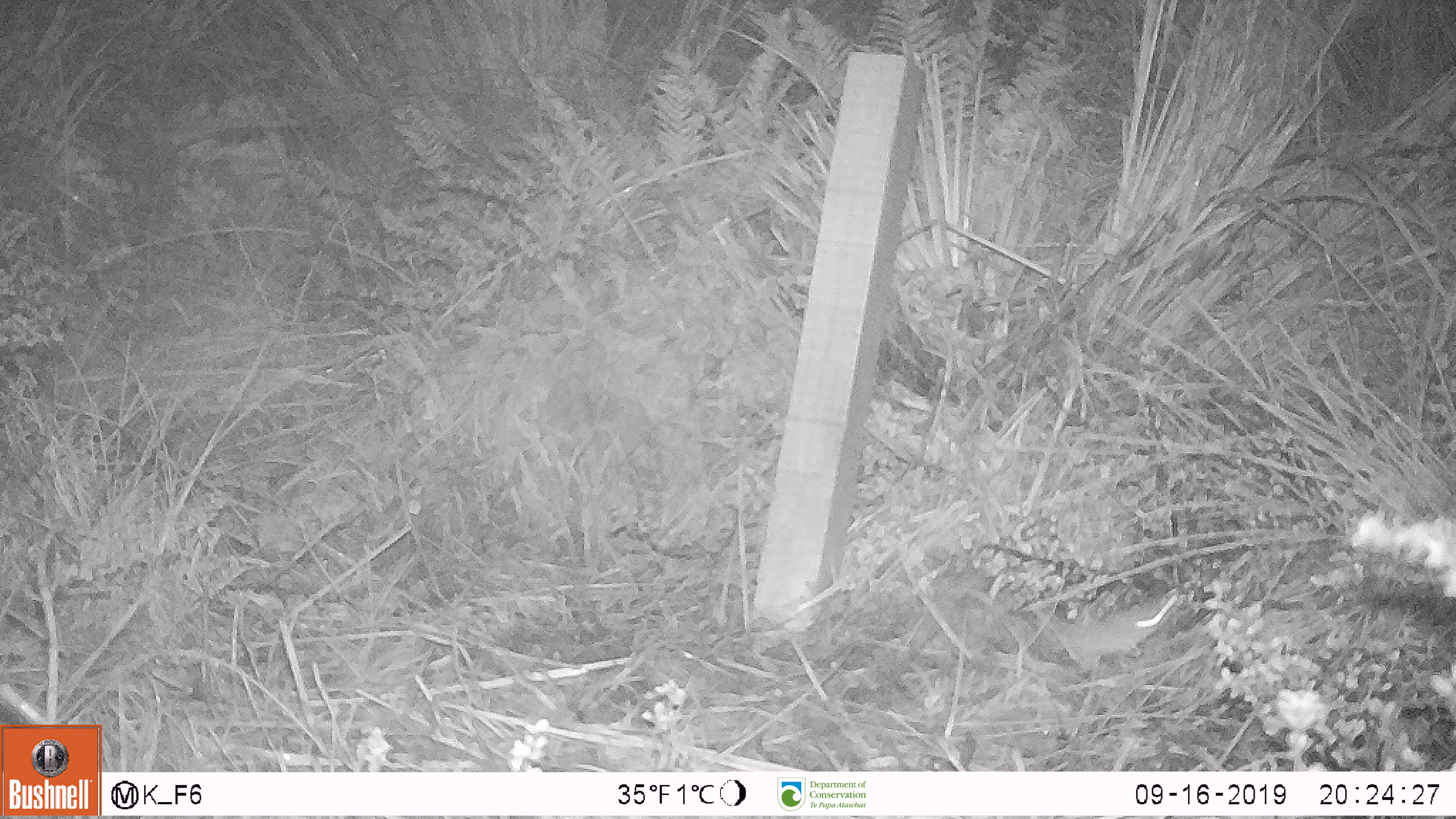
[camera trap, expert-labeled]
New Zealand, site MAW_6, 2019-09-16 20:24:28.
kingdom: Animalia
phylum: Chordata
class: Mammalia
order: Rodentia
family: Muridae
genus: Mus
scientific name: Mus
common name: mouse